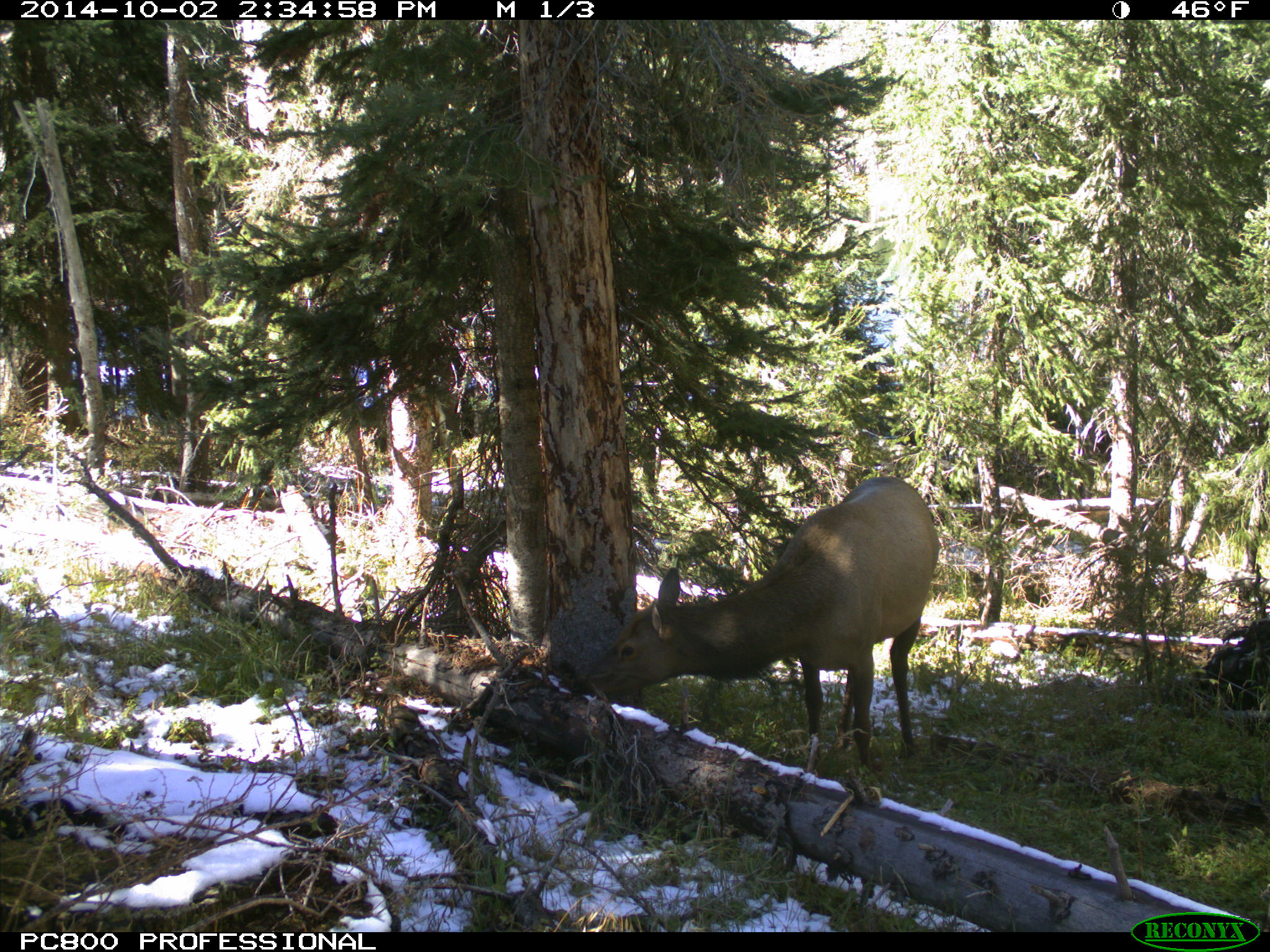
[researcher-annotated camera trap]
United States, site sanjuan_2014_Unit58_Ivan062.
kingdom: Animalia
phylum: Chordata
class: Mammalia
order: Artiodactyla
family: Cervidae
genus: Cervus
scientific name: Cervus elaphus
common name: red deer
Cervus elaphus (red deer).